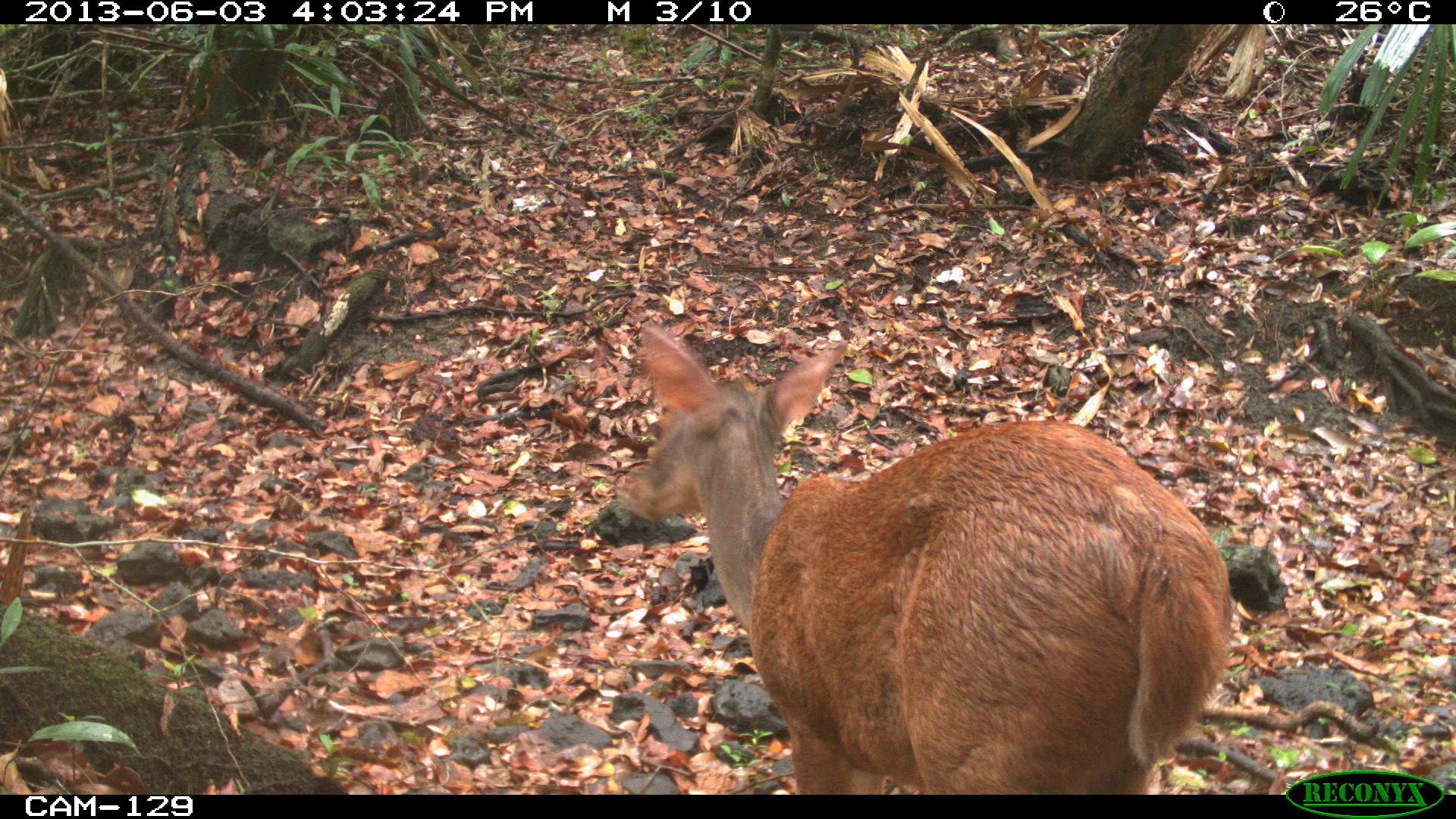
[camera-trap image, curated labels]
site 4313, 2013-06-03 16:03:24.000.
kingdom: Animalia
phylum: Chordata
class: Mammalia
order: Artiodactyla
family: Cervidae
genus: Mazama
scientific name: Mazama temama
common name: central american red brocket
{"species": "Mazama temama (central american red brocket)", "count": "1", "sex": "male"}